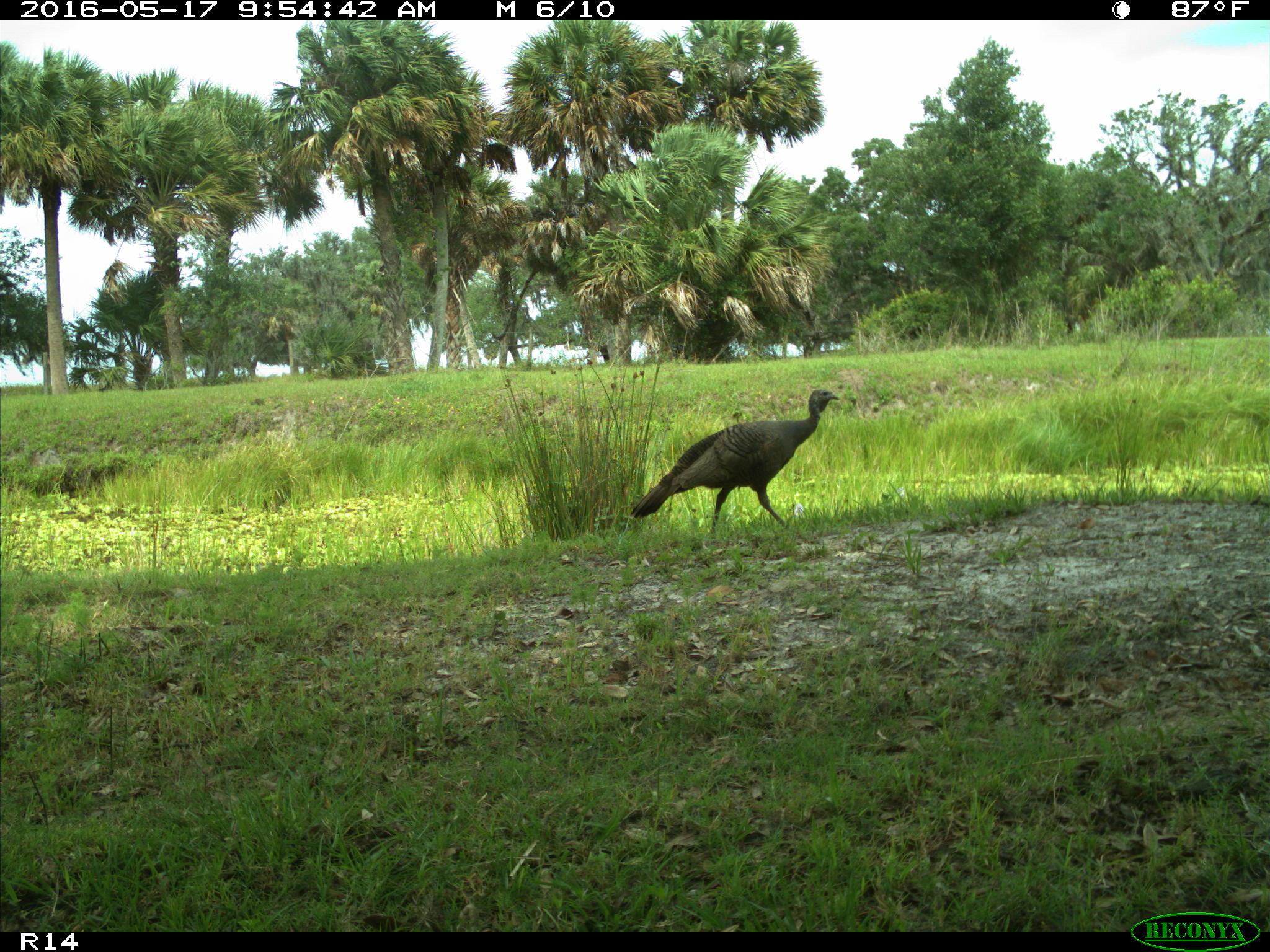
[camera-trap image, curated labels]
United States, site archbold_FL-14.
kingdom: Animalia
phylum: Chordata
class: Aves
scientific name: Aves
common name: birds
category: unidentified bird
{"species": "unidentified bird (birds) (Aves)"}